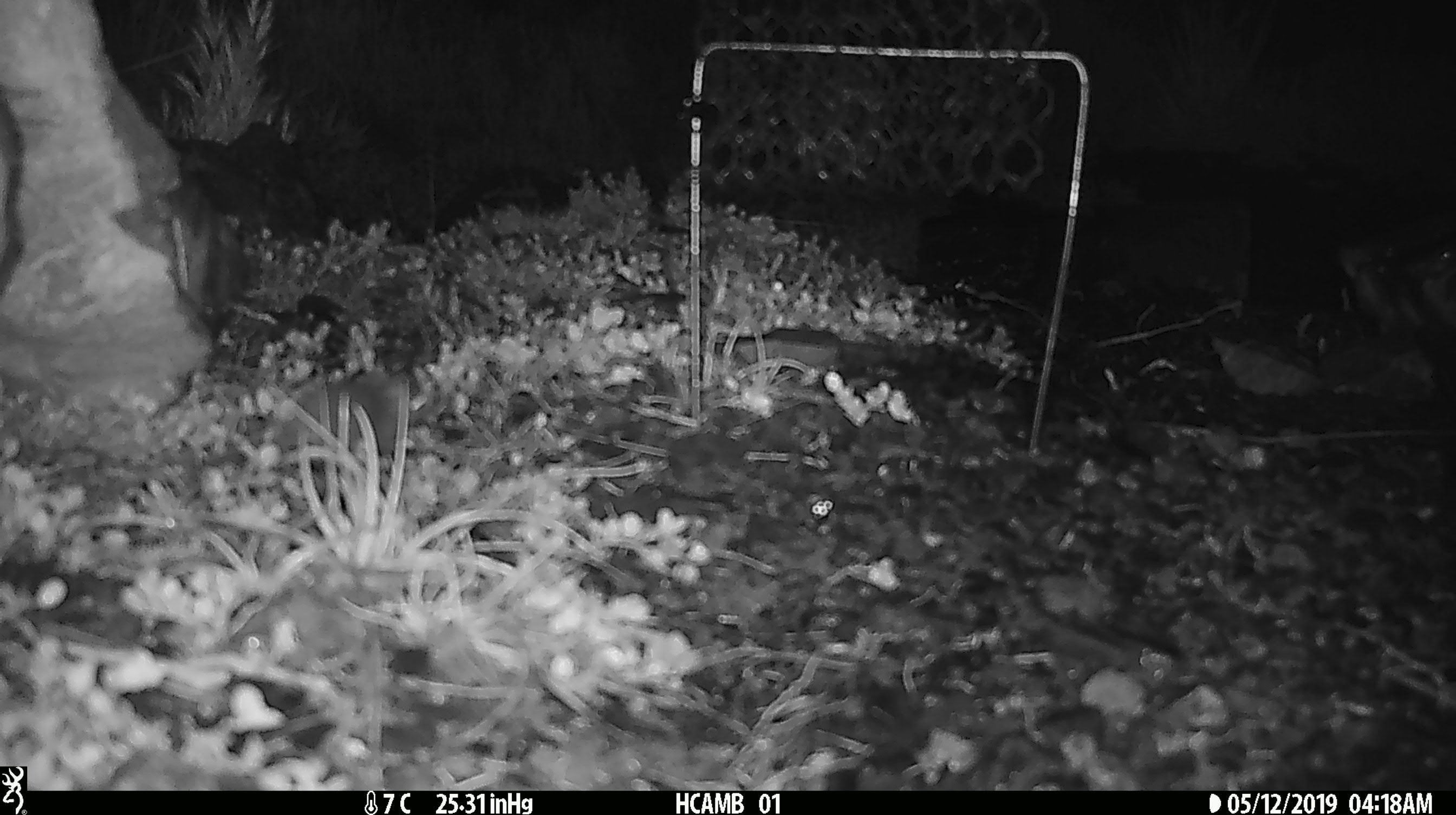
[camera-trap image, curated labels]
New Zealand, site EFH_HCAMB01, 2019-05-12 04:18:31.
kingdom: Animalia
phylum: Chordata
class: Mammalia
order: Rodentia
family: Muridae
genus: Mus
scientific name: Mus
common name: mouse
Mouse (Mus).